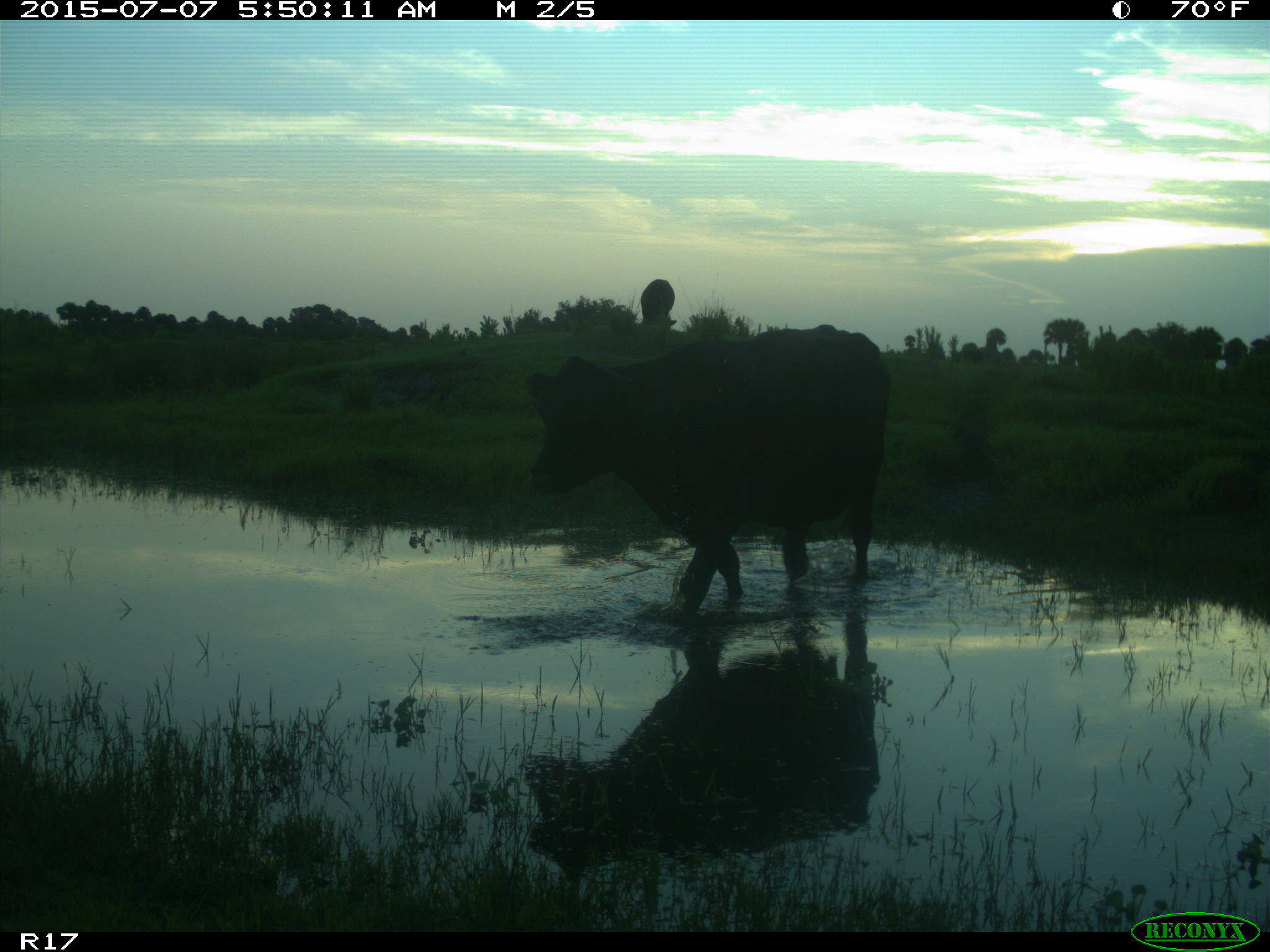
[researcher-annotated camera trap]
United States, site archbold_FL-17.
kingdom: Animalia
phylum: Chordata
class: Mammalia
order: Artiodactyla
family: Bovidae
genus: Bos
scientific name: Bos taurus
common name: domestic cow